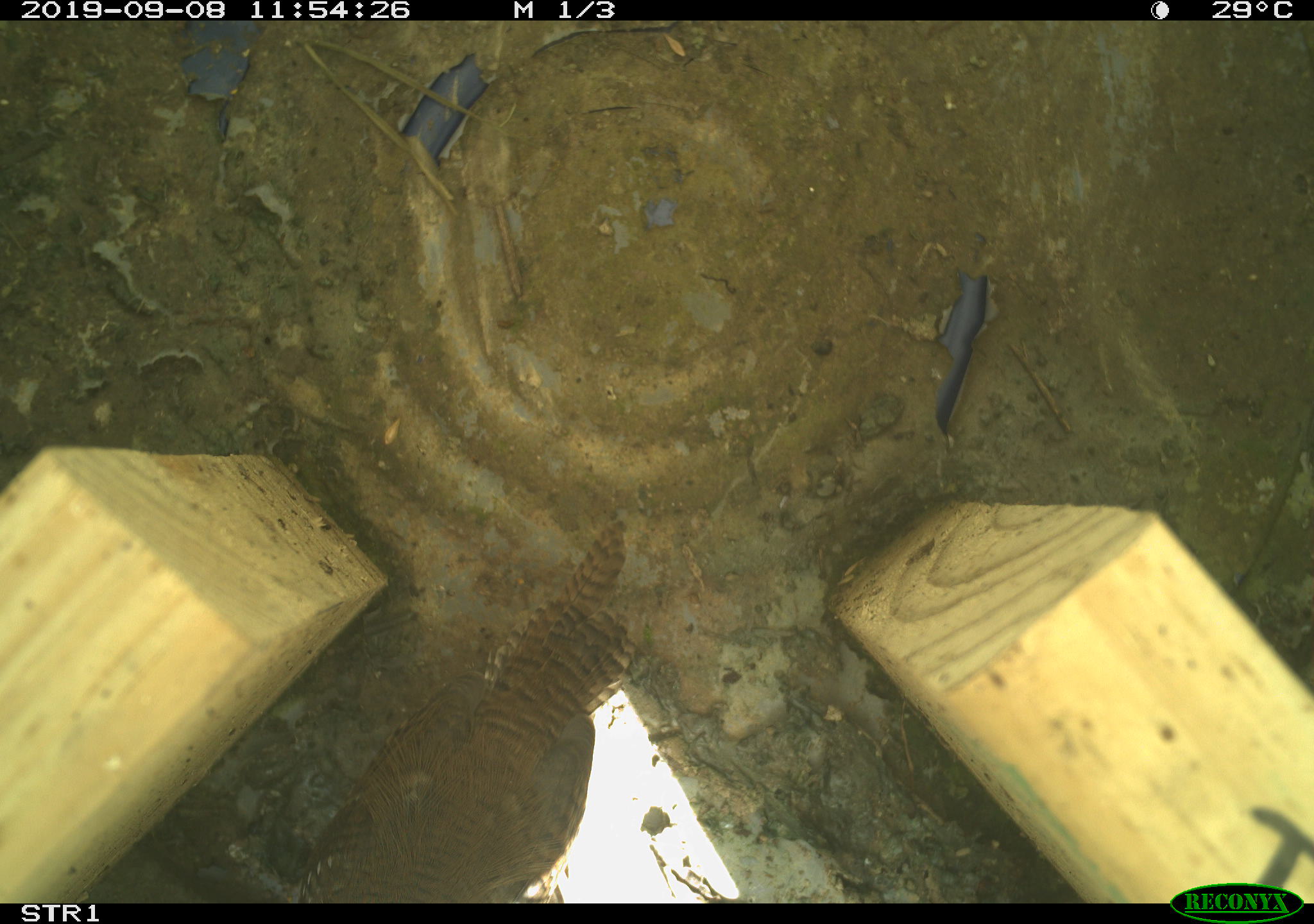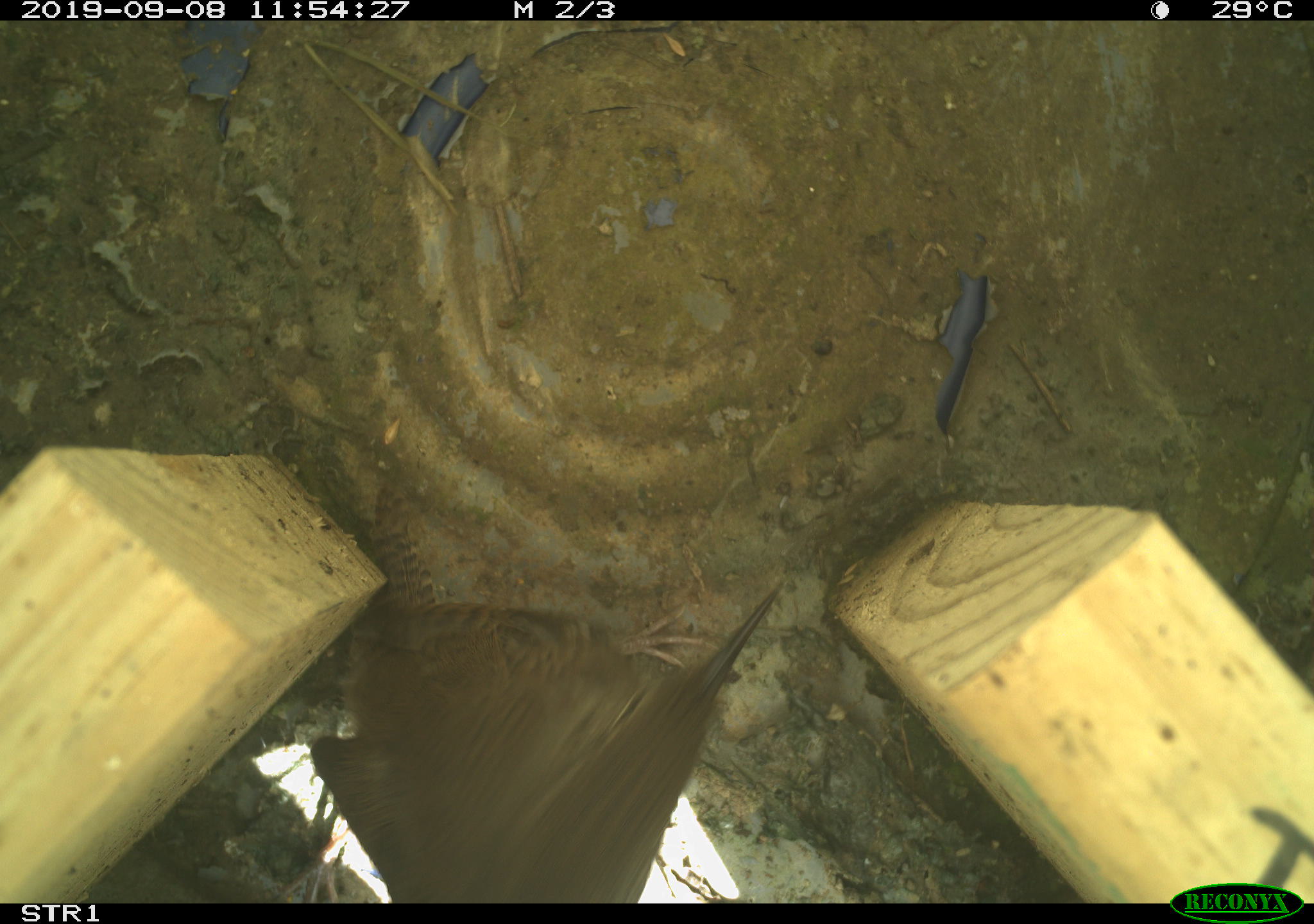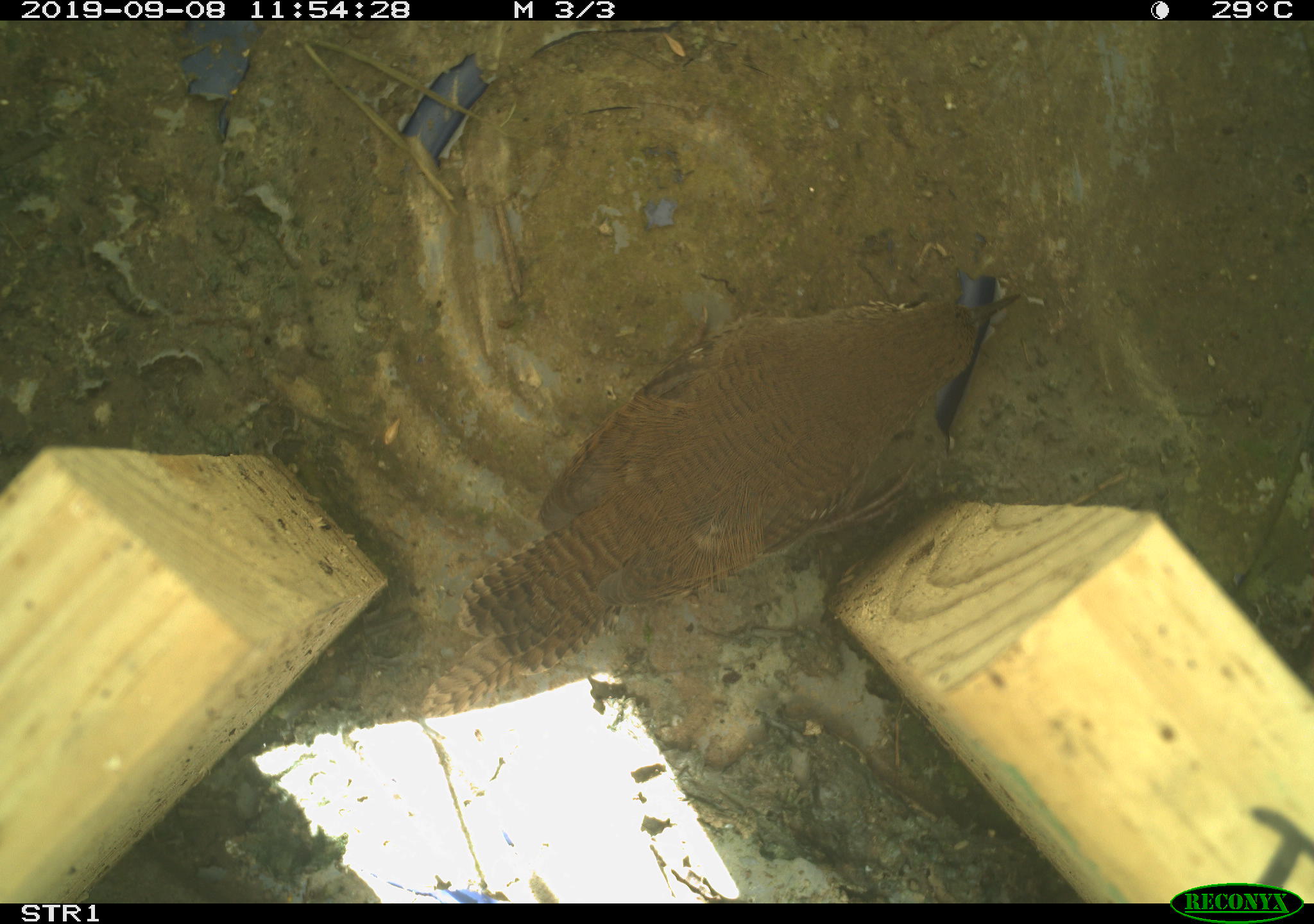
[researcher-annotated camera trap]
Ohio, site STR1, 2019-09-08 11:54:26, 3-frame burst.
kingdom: Animalia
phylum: Chordata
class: Aves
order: Passeriformes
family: Troglodytidae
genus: Troglodytes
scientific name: Troglodytes aedon aedon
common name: northern house wren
Northern house wren (Troglodytes aedon aedon).